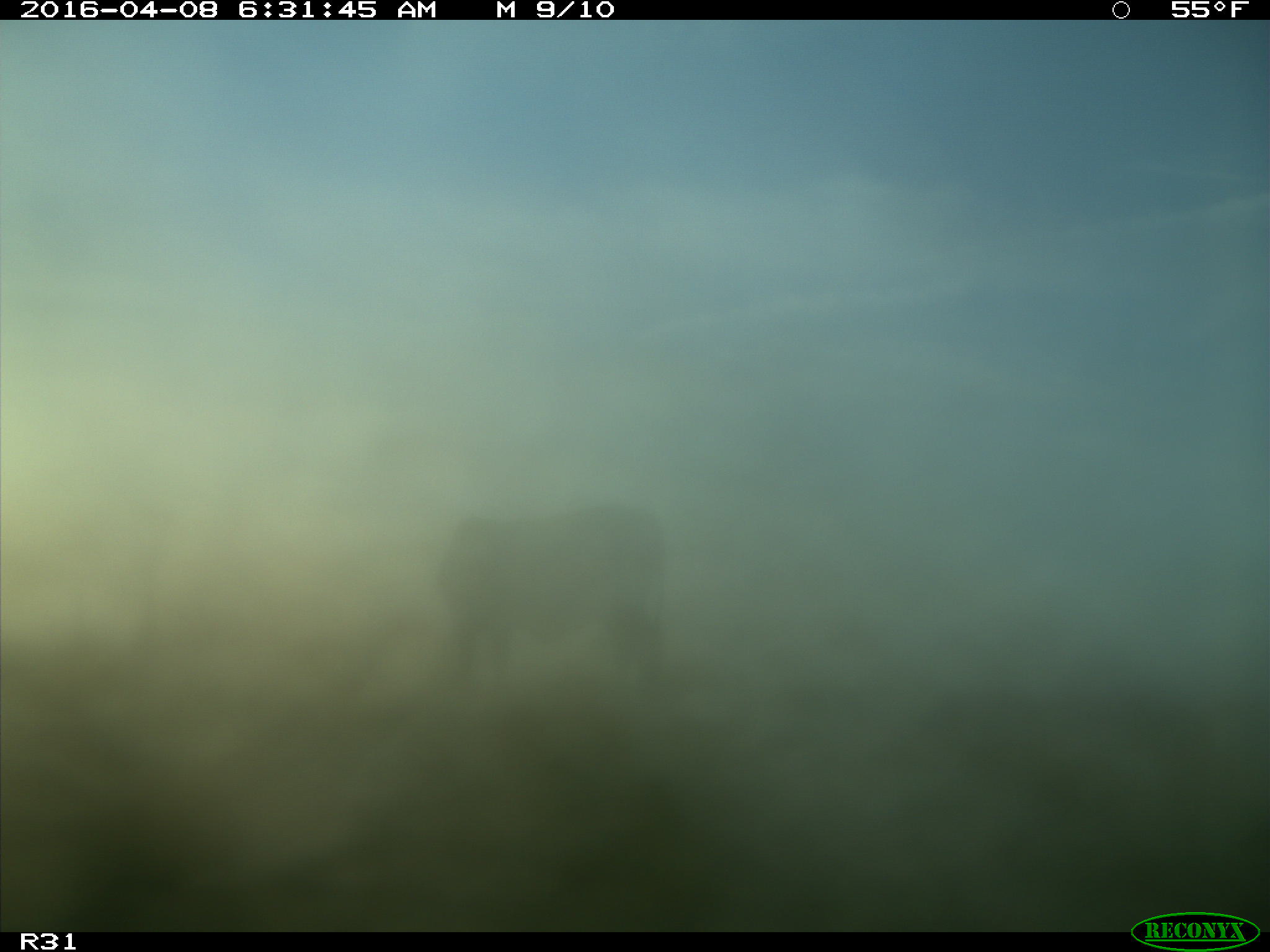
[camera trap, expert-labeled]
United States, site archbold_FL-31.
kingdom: Animalia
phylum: Chordata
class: Mammalia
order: Artiodactyla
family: Bovidae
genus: Bos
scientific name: Bos taurus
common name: domestic cow